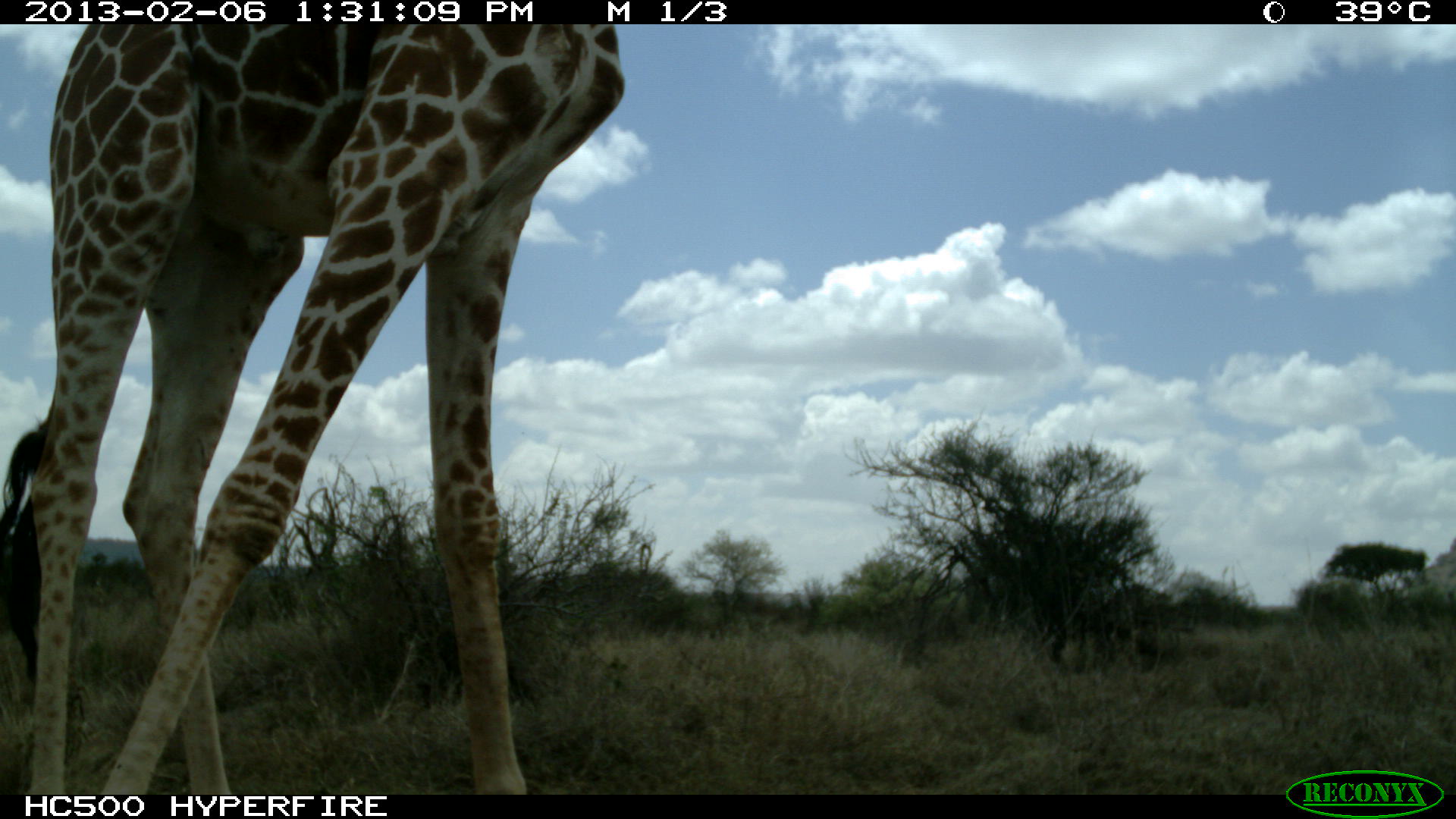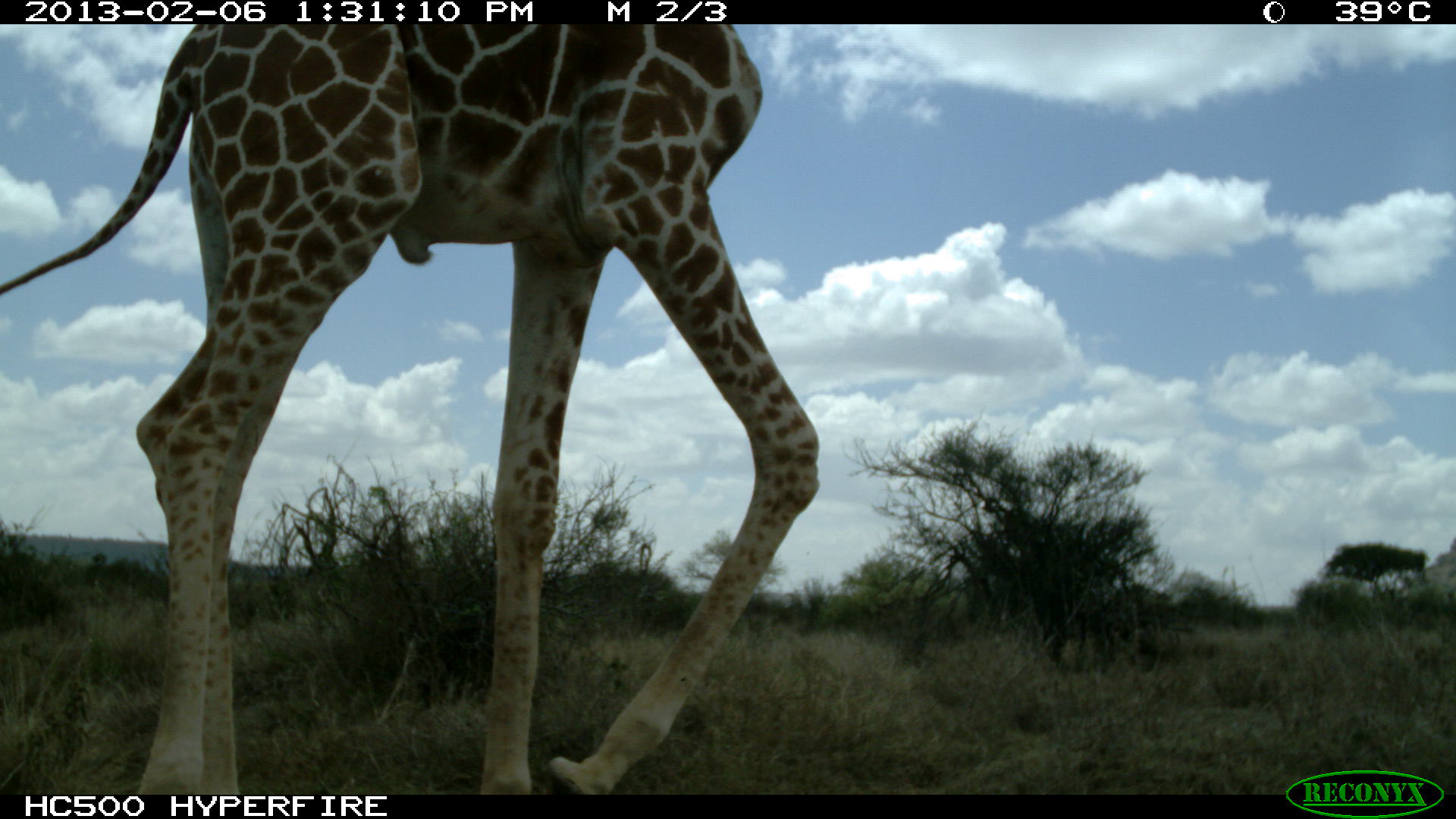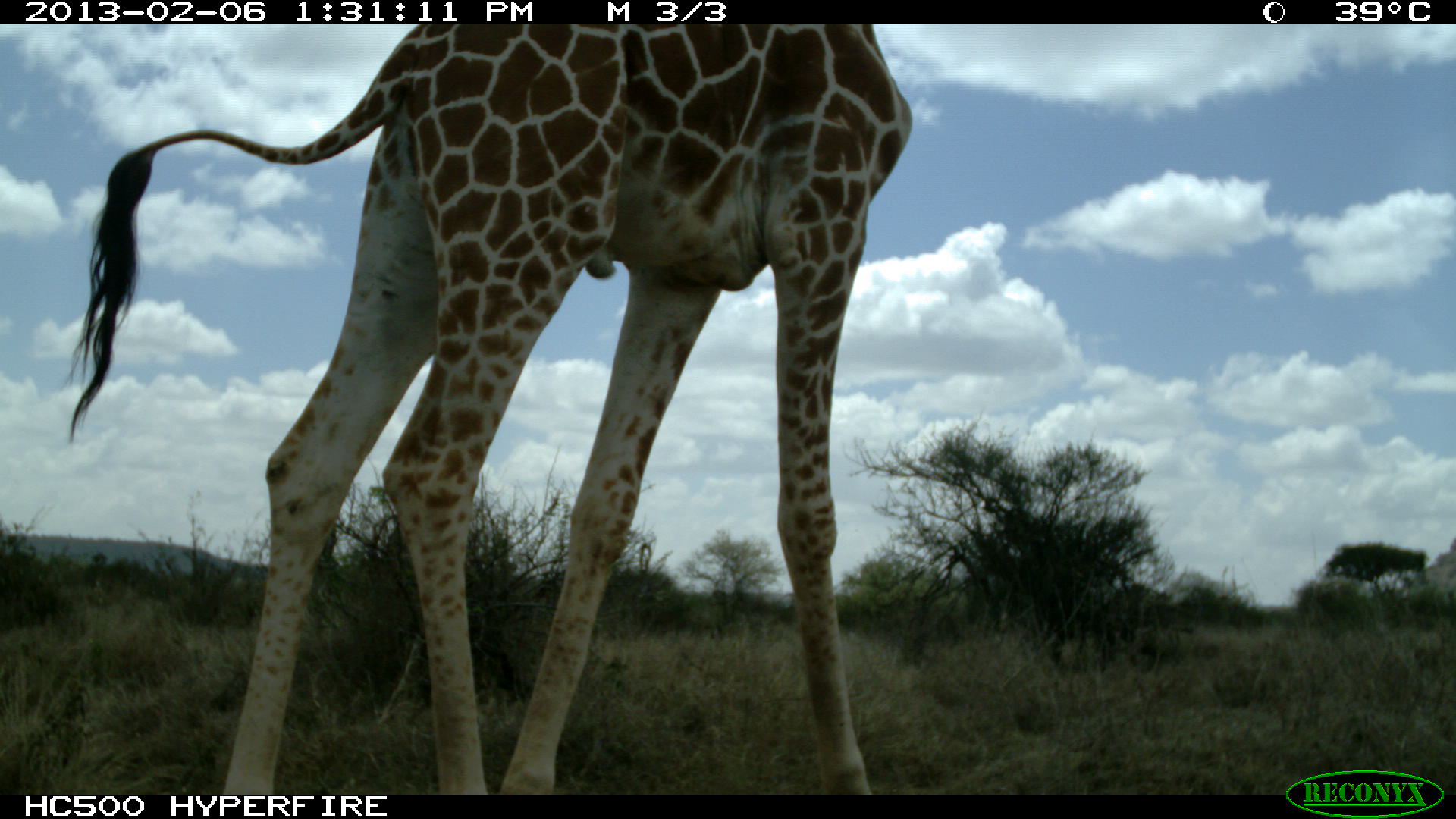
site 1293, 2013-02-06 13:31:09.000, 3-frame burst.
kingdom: Animalia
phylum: Chordata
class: Mammalia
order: Artiodactyla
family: Giraffidae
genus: Giraffa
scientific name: Giraffa camelopardalis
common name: giraffe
Giraffa camelopardalis (giraffe), count 1.